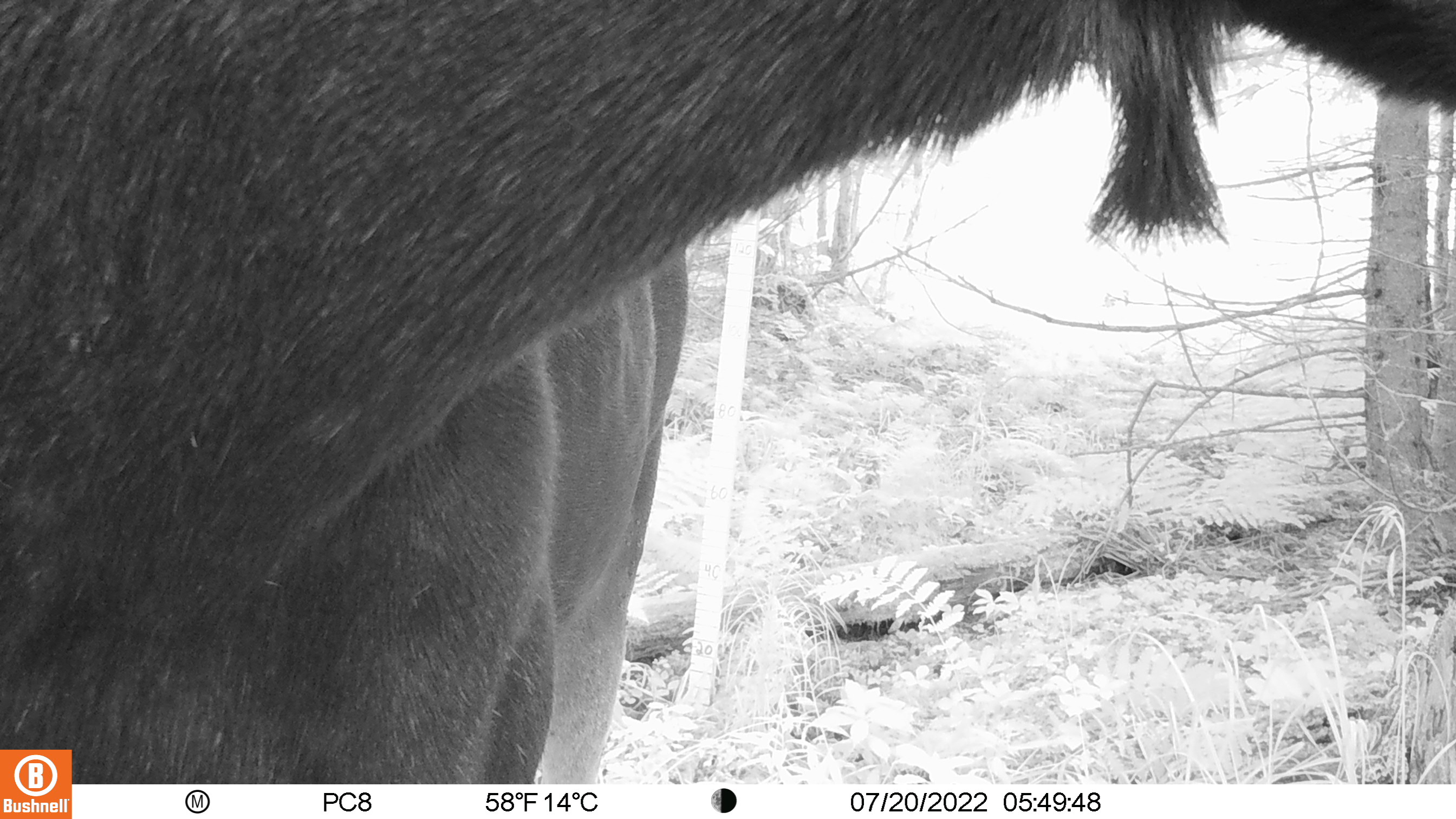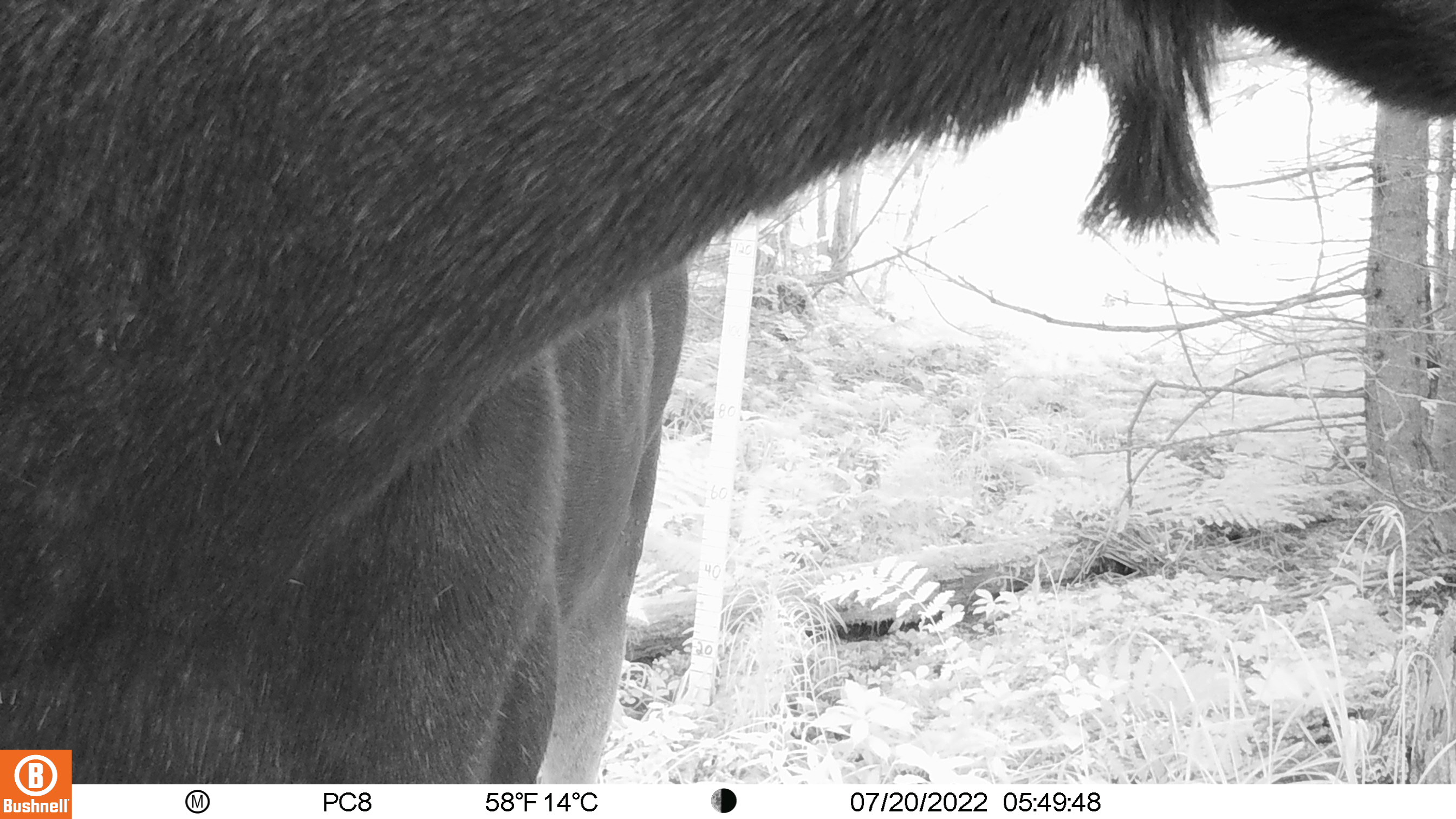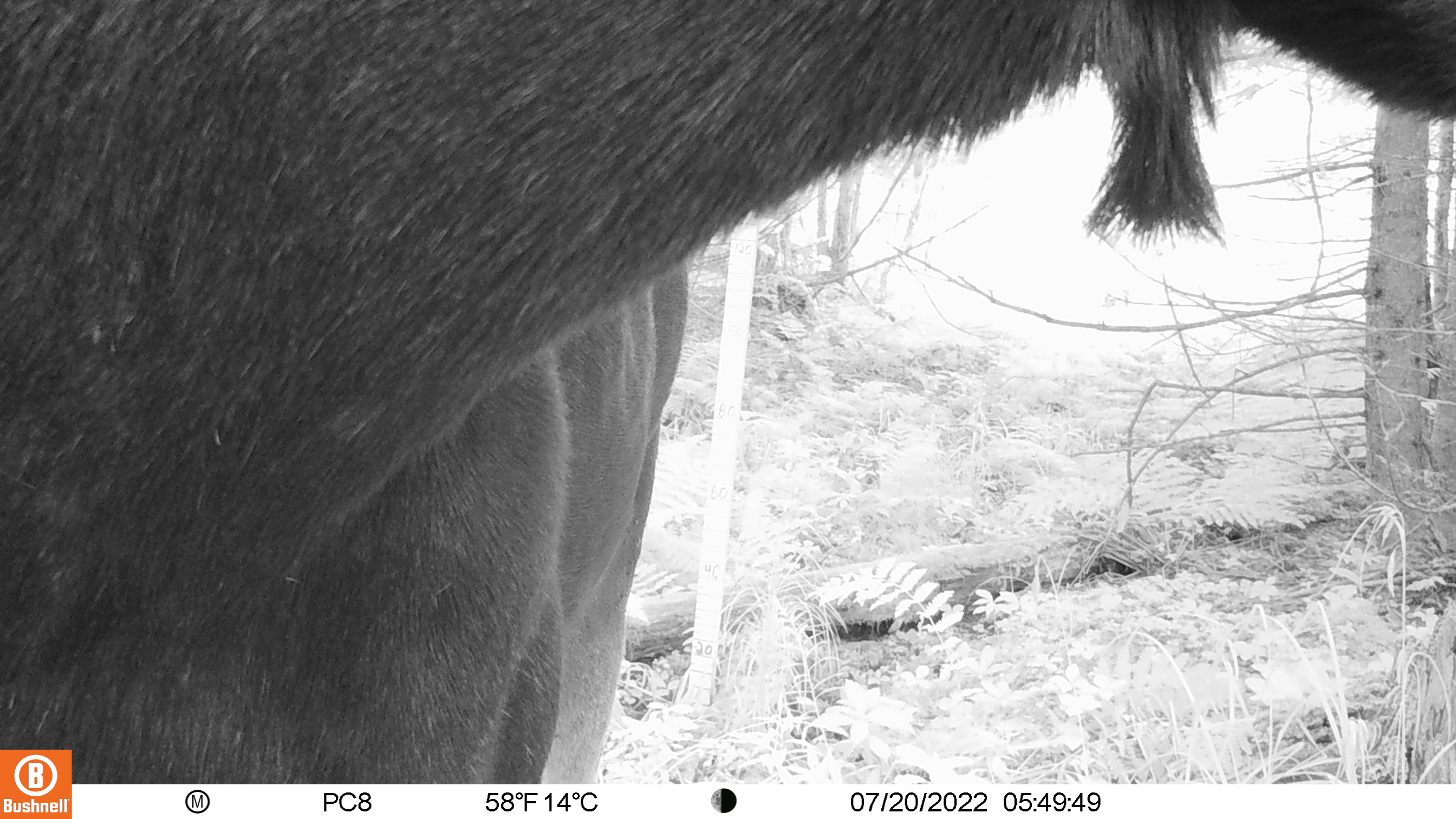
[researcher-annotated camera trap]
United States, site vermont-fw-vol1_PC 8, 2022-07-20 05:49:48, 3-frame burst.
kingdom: Animalia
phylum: Chordata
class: Mammalia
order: Artiodactyla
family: Cervidae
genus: Alces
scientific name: Alces alces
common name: moose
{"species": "moose (Alces alces)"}